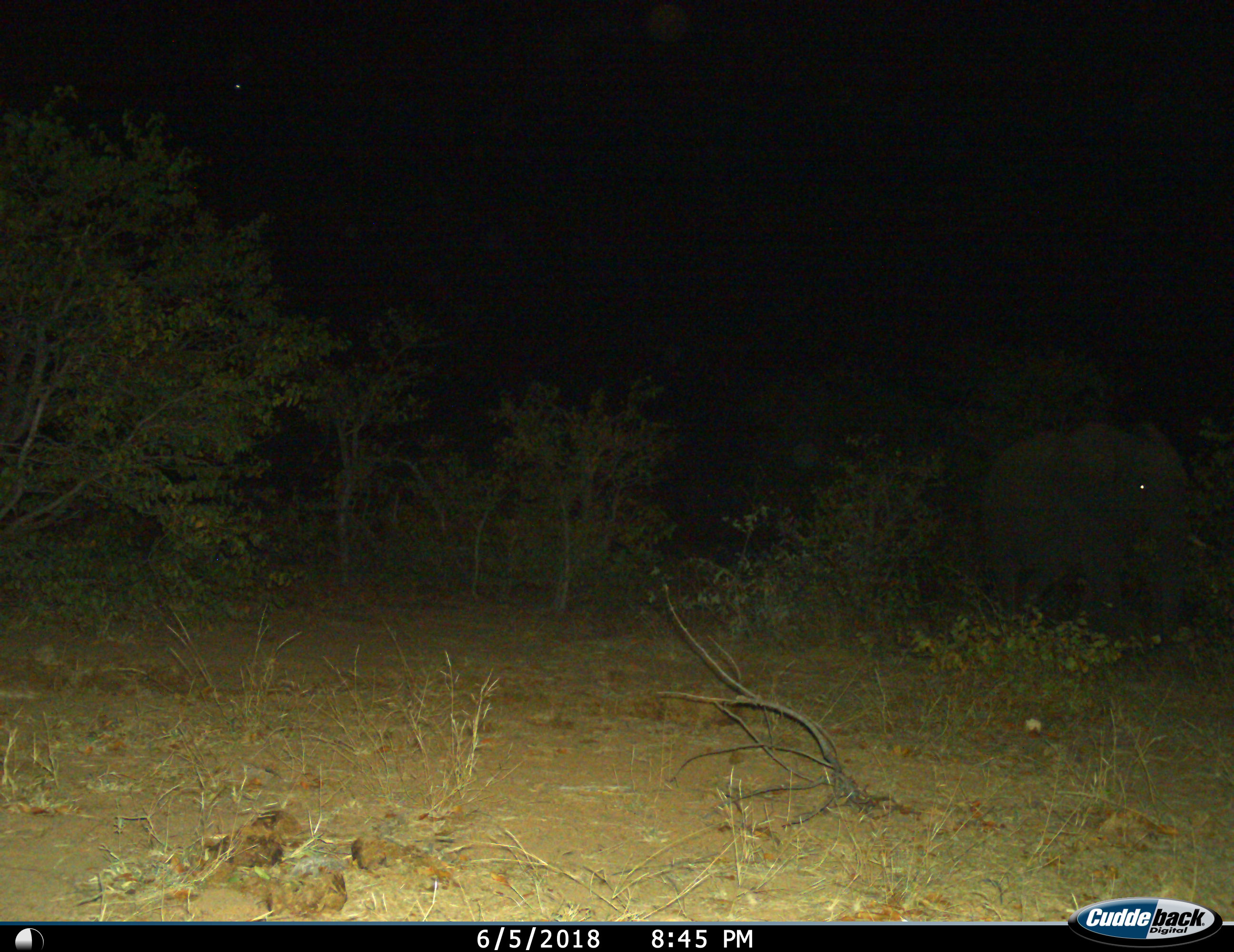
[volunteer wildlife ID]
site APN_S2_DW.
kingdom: Animalia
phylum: Chordata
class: Mammalia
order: Proboscidea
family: Elephantidae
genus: Loxodonta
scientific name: Loxodonta africana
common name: african bush elephant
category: elephant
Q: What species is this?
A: Elephant (african bush elephant) (Loxodonta africana).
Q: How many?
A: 1.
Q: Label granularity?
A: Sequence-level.